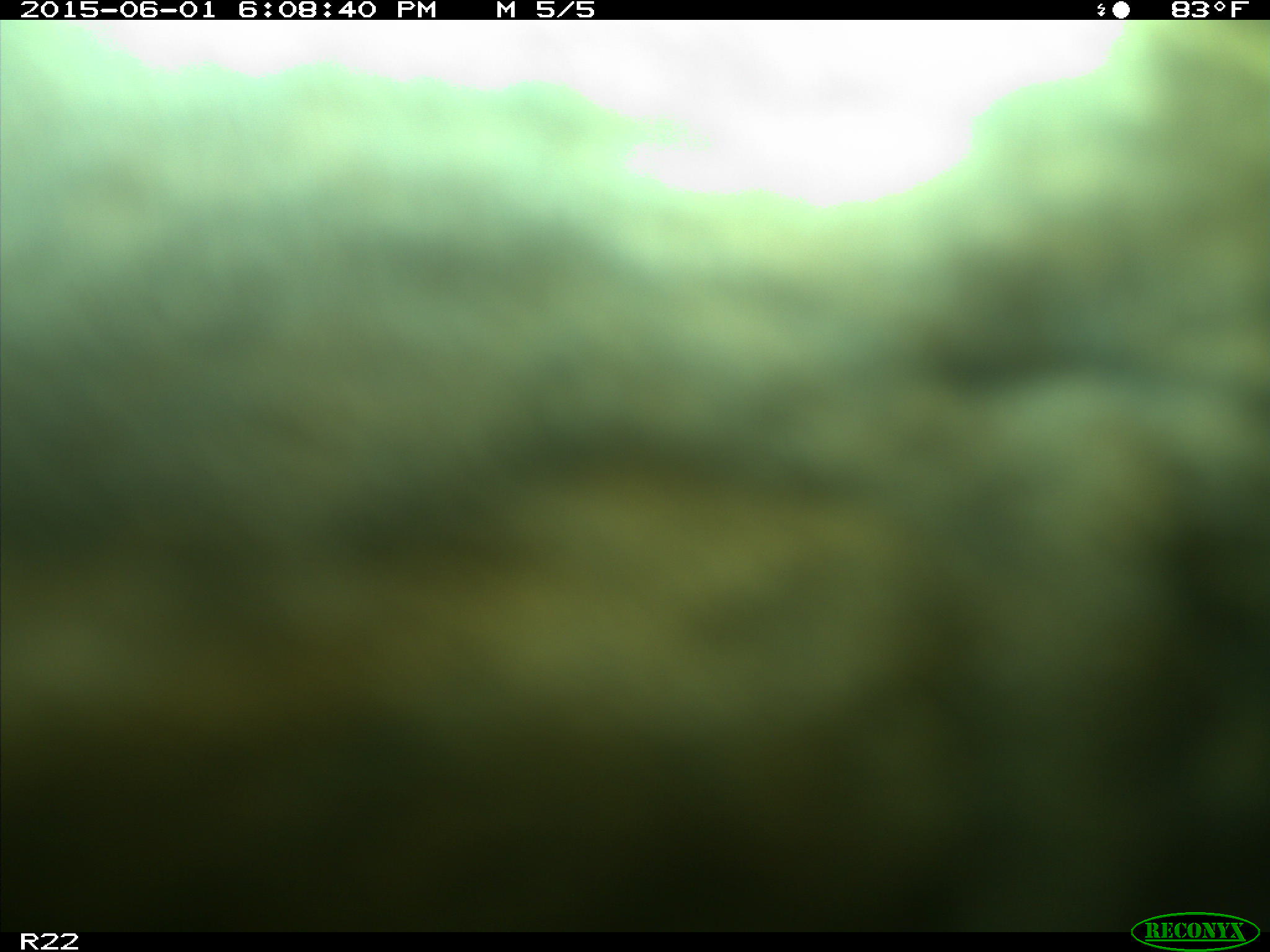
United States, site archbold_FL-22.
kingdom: Animalia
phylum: Chordata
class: Mammalia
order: Artiodactyla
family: Bovidae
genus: Bos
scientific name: Bos taurus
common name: domestic cow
Bos taurus (domestic cow).